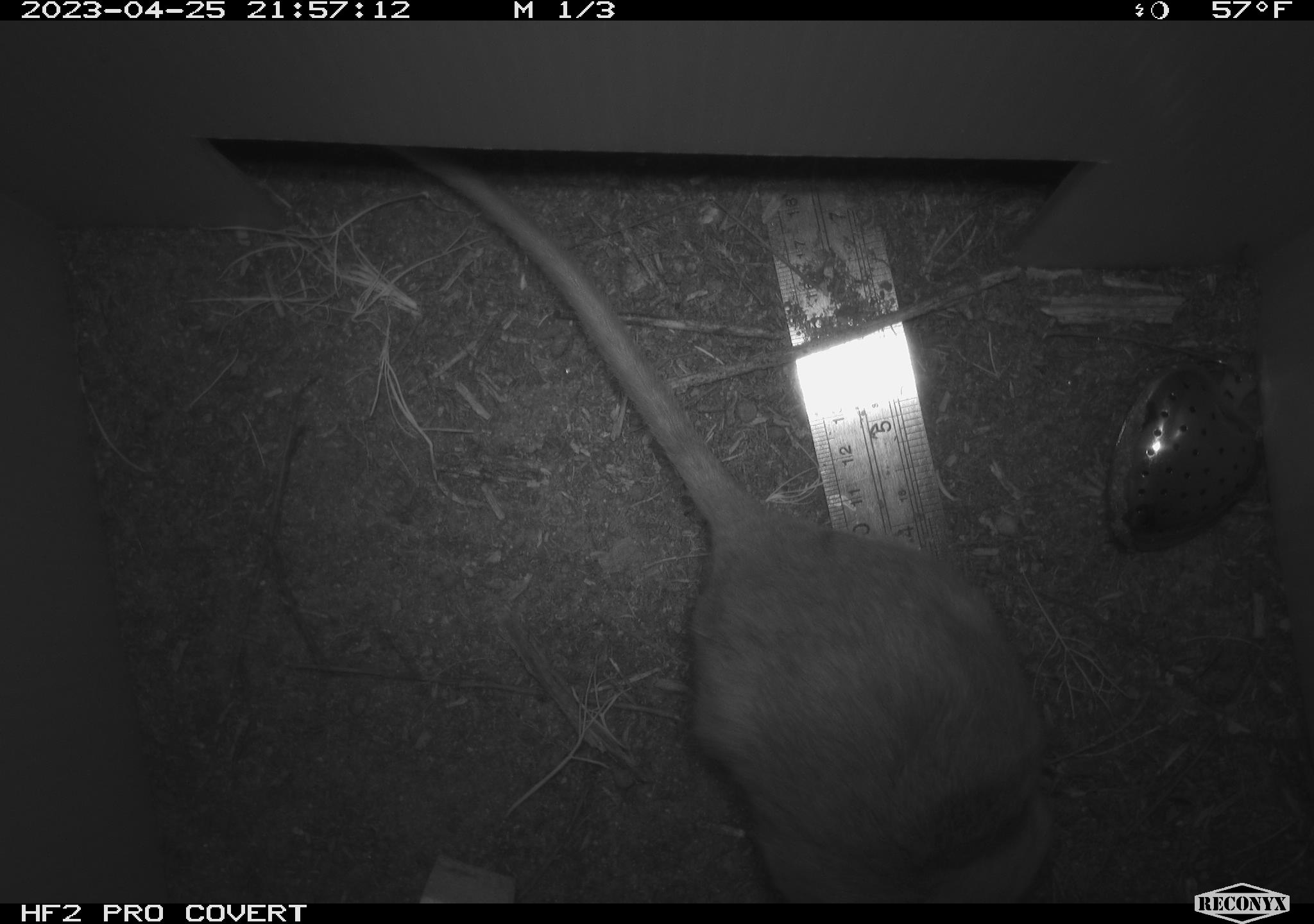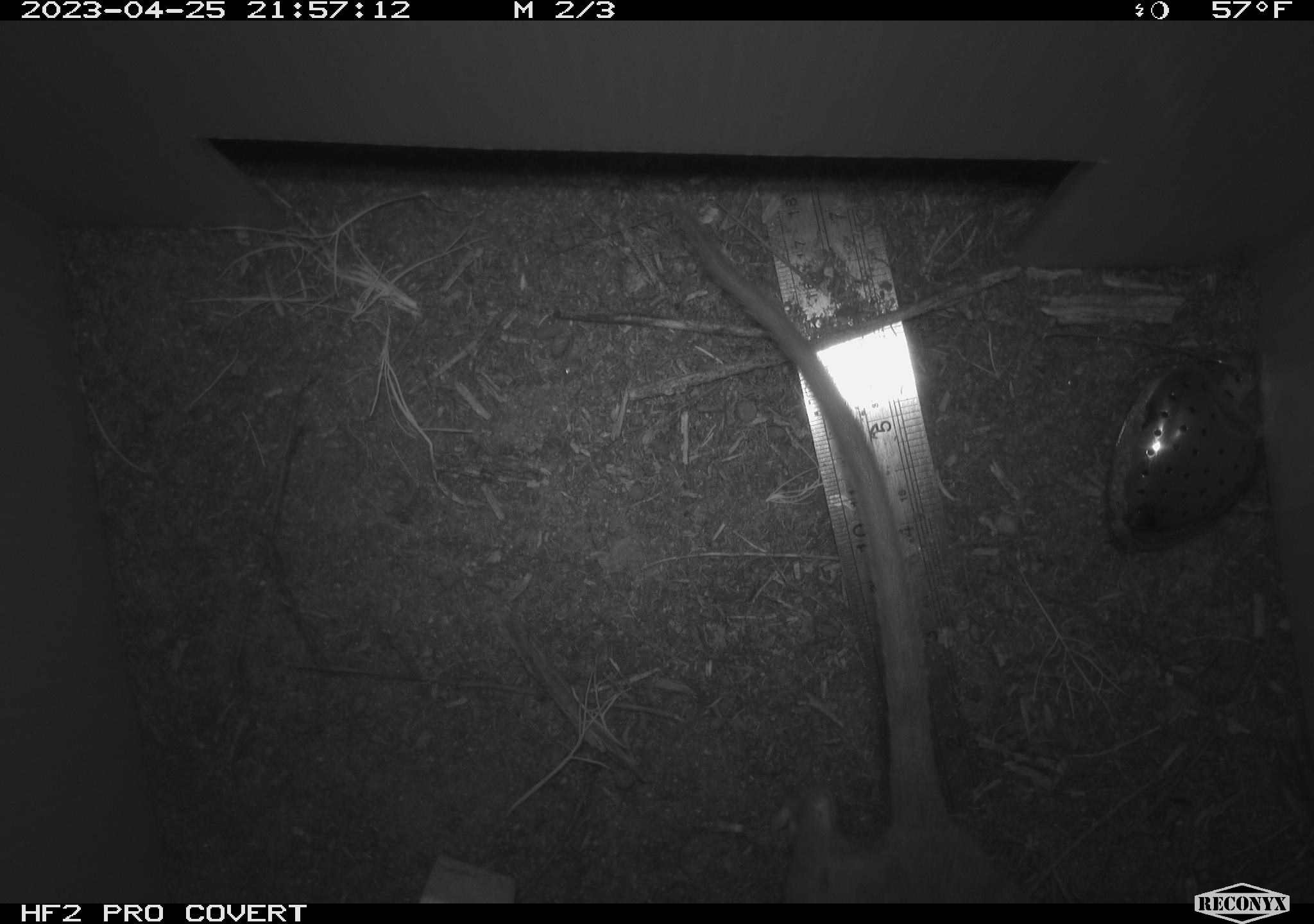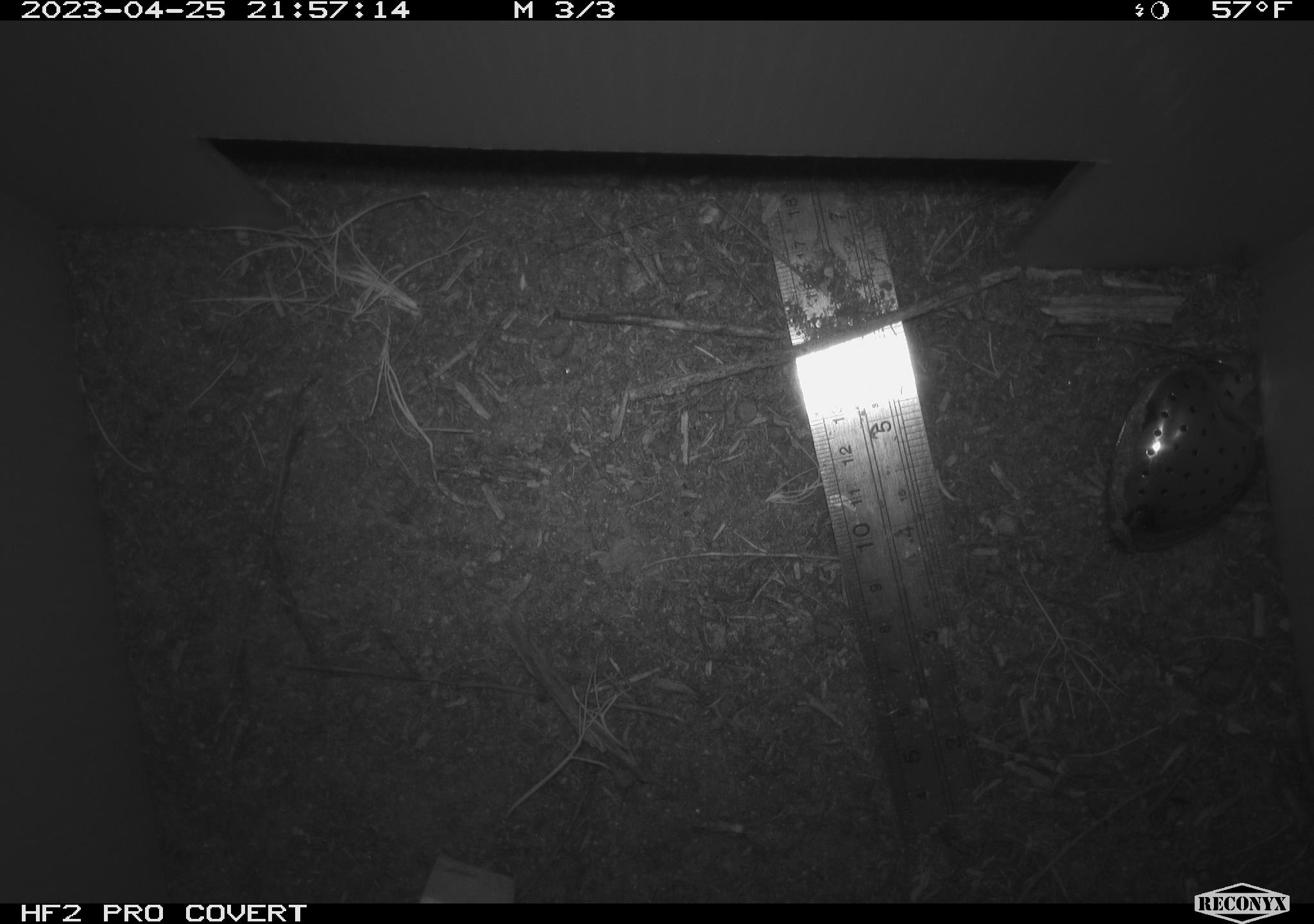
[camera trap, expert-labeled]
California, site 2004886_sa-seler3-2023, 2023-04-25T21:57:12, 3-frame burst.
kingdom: Animalia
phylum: Chordata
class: Mammalia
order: Rodentia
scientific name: Rodentia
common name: woodrat or rat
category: woodrat or rat species